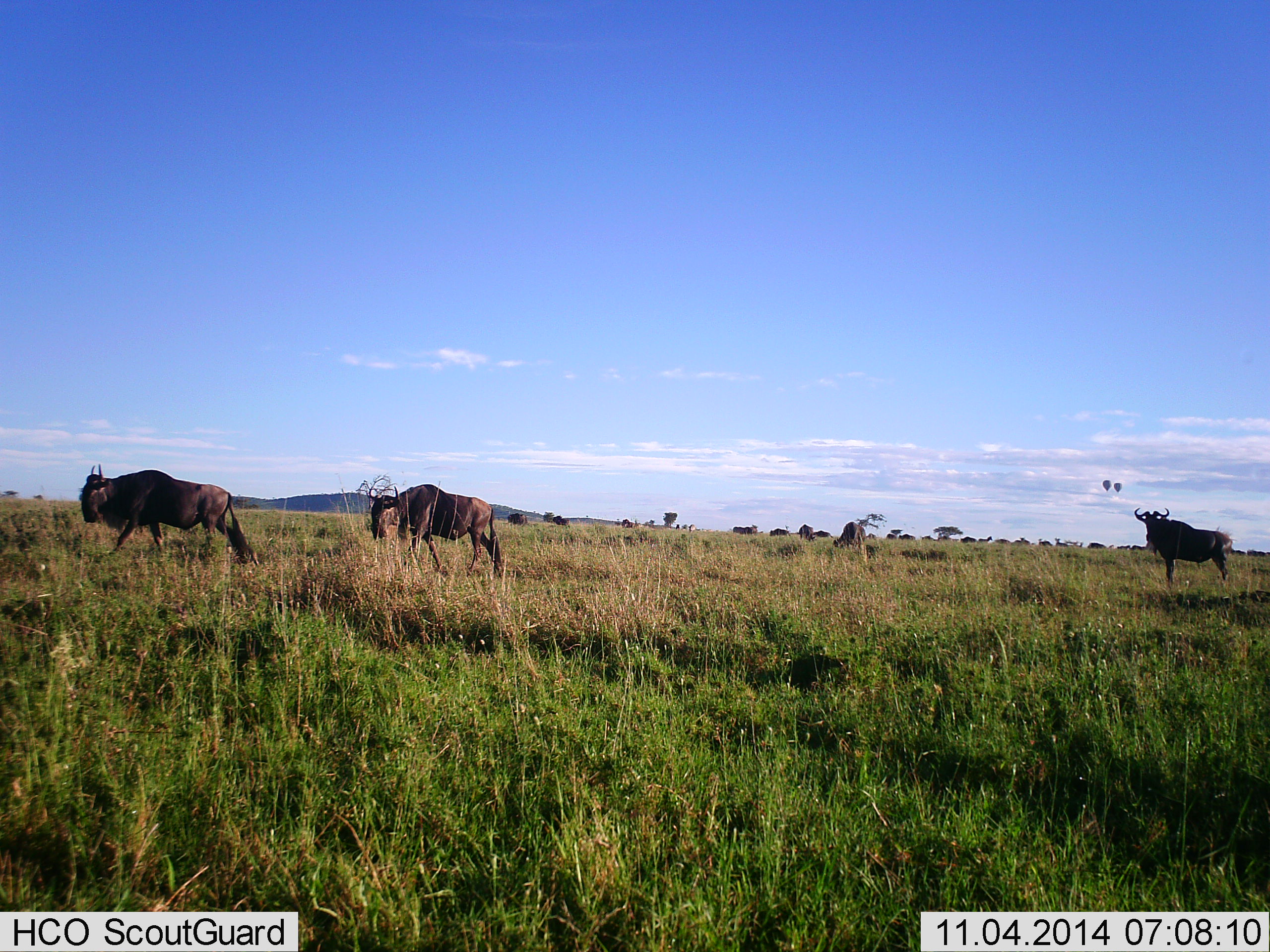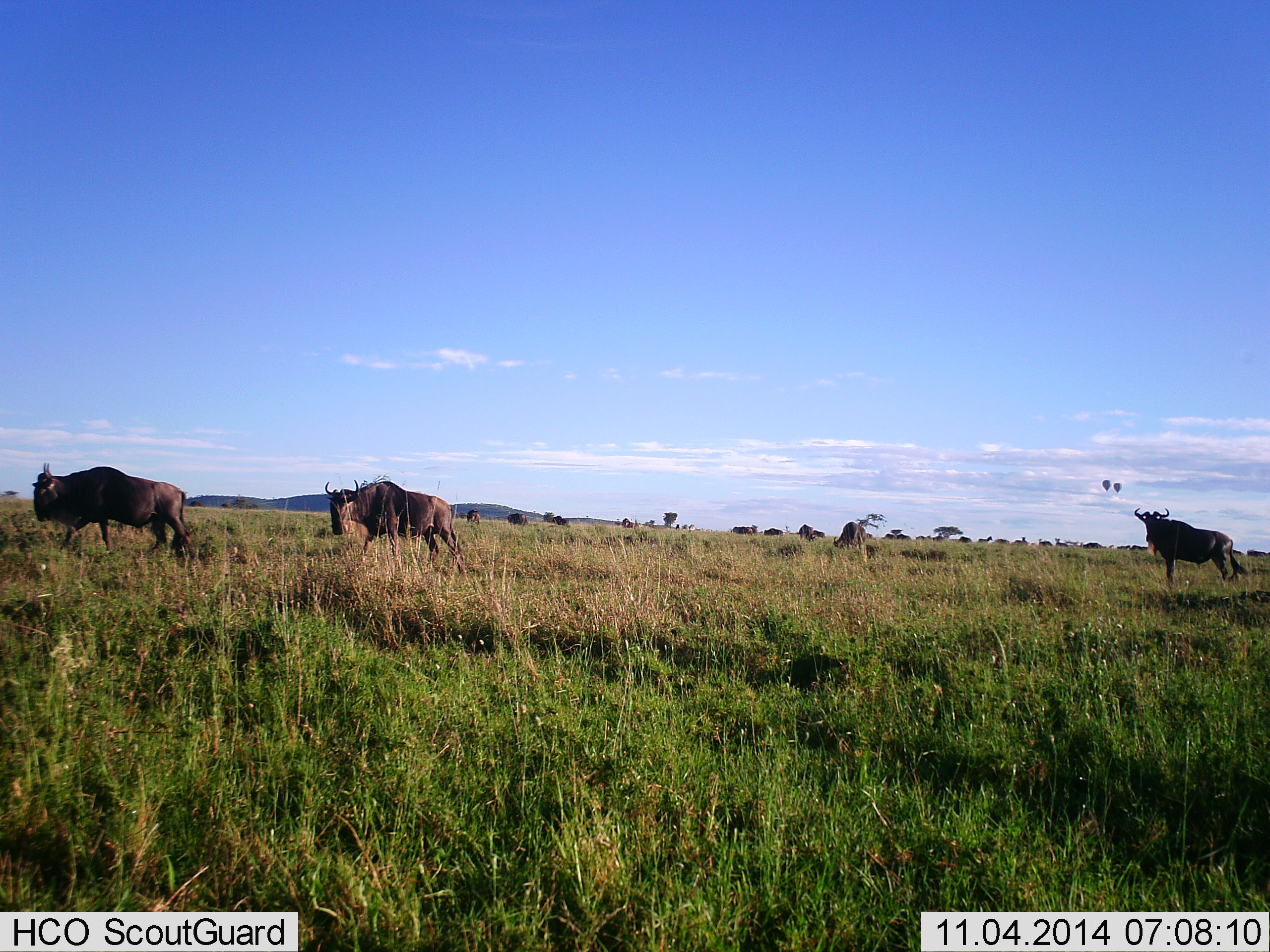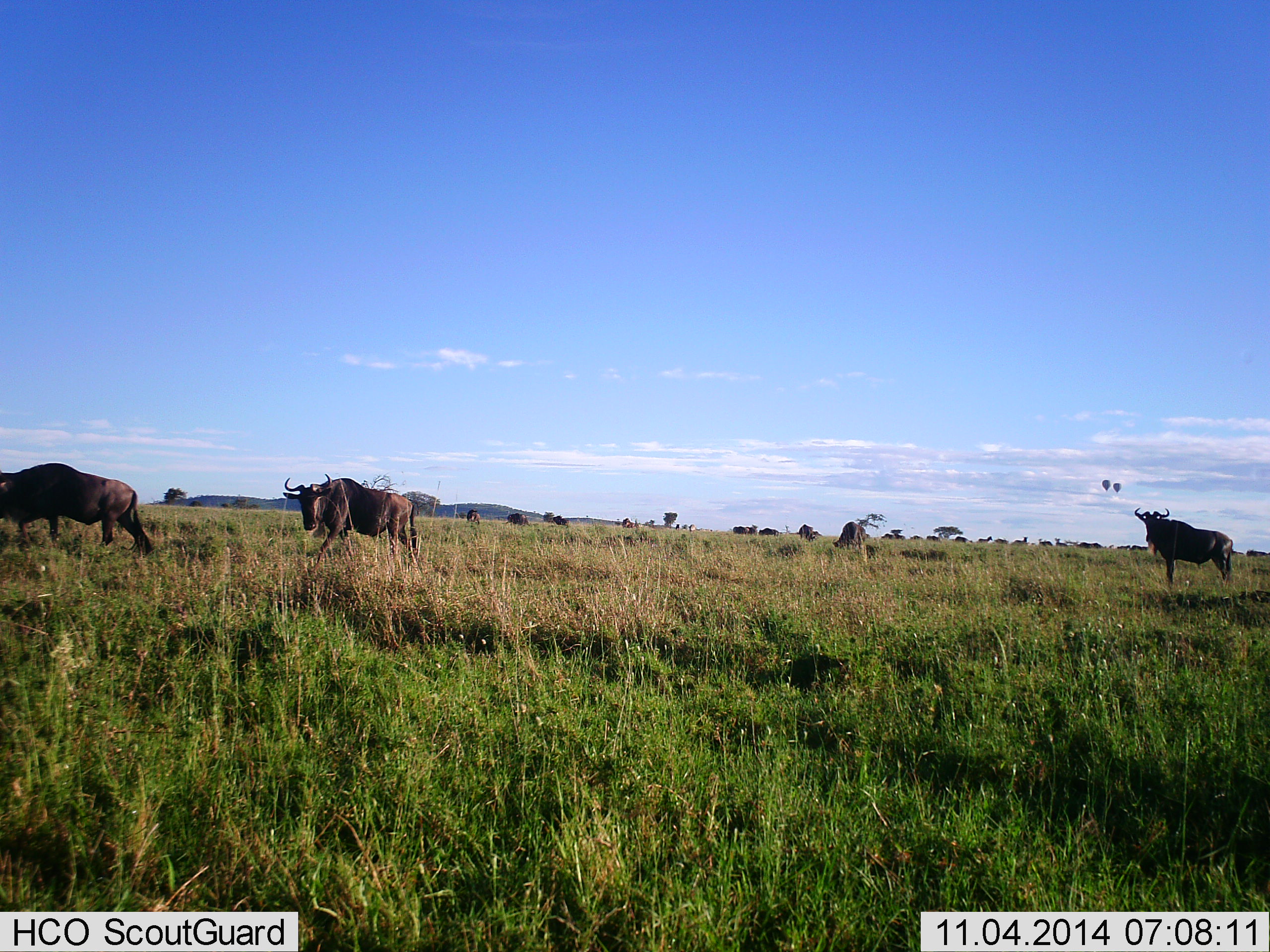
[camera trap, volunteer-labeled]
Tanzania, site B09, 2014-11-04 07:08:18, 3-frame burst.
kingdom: Animalia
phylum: Chordata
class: Mammalia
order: Artiodactyla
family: Bovidae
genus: Connochaetes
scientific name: Connochaetes taurinus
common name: blue wildebeest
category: wildebeest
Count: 11-50.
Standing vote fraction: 73%.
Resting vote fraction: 9%.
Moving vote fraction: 91%.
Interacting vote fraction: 0%.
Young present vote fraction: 0%.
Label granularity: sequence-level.